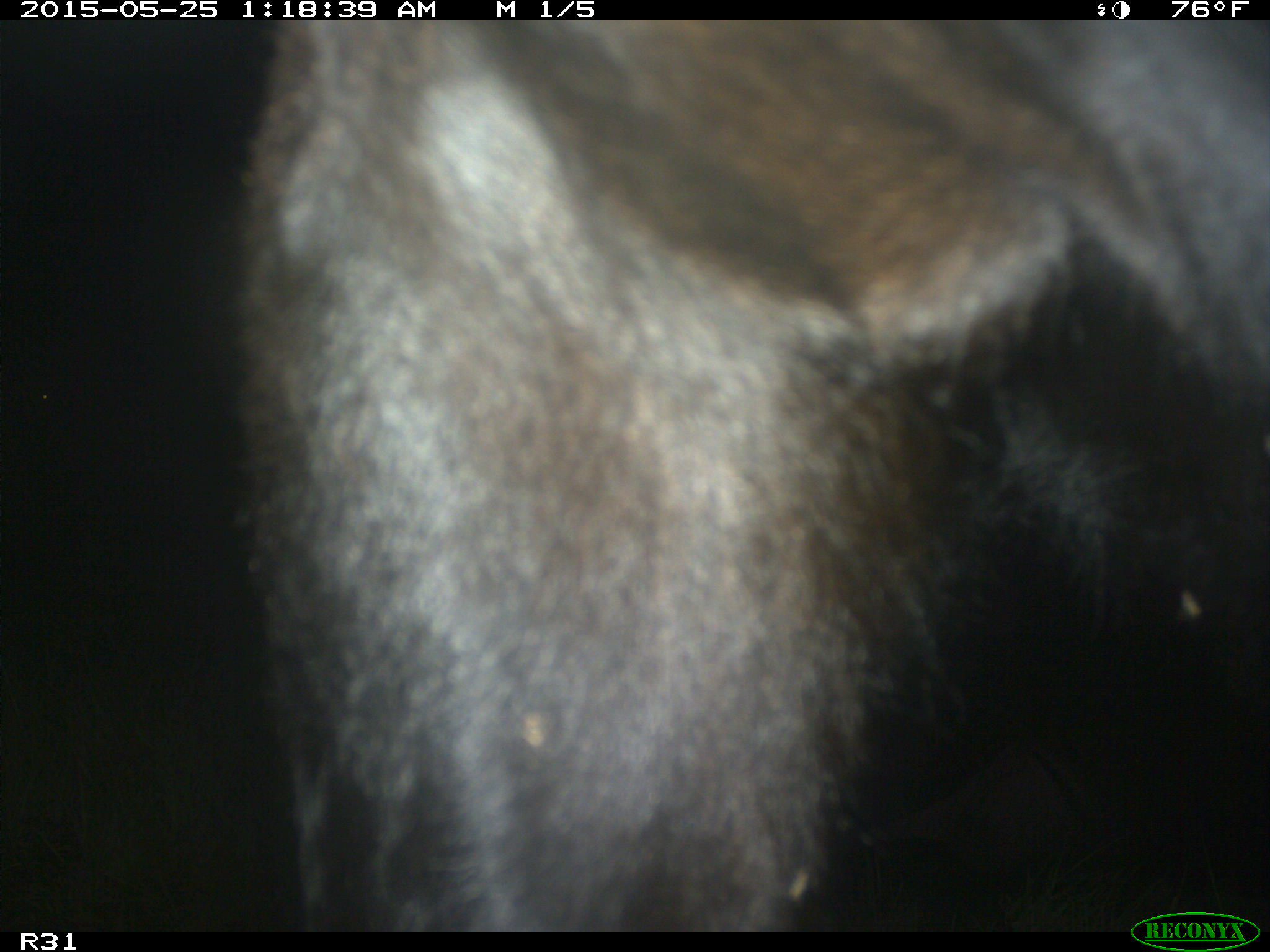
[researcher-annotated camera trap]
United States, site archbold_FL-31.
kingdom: Animalia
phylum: Chordata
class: Mammalia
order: Artiodactyla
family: Bovidae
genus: Bos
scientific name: Bos taurus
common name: domestic cow